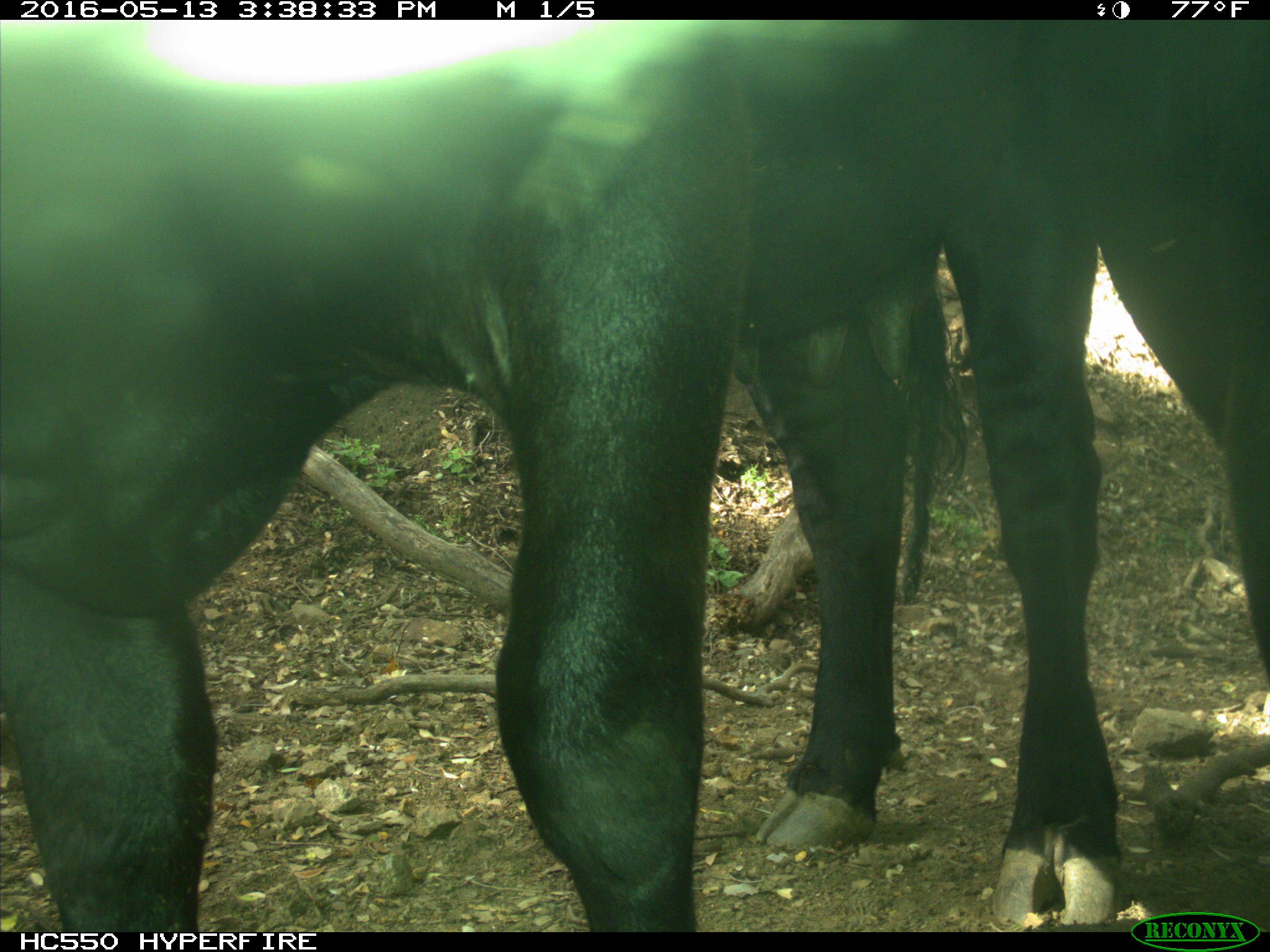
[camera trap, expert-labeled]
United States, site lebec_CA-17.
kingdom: Animalia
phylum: Chordata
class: Mammalia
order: Artiodactyla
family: Bovidae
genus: Bos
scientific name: Bos taurus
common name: domestic cow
Bos taurus (domestic cow).